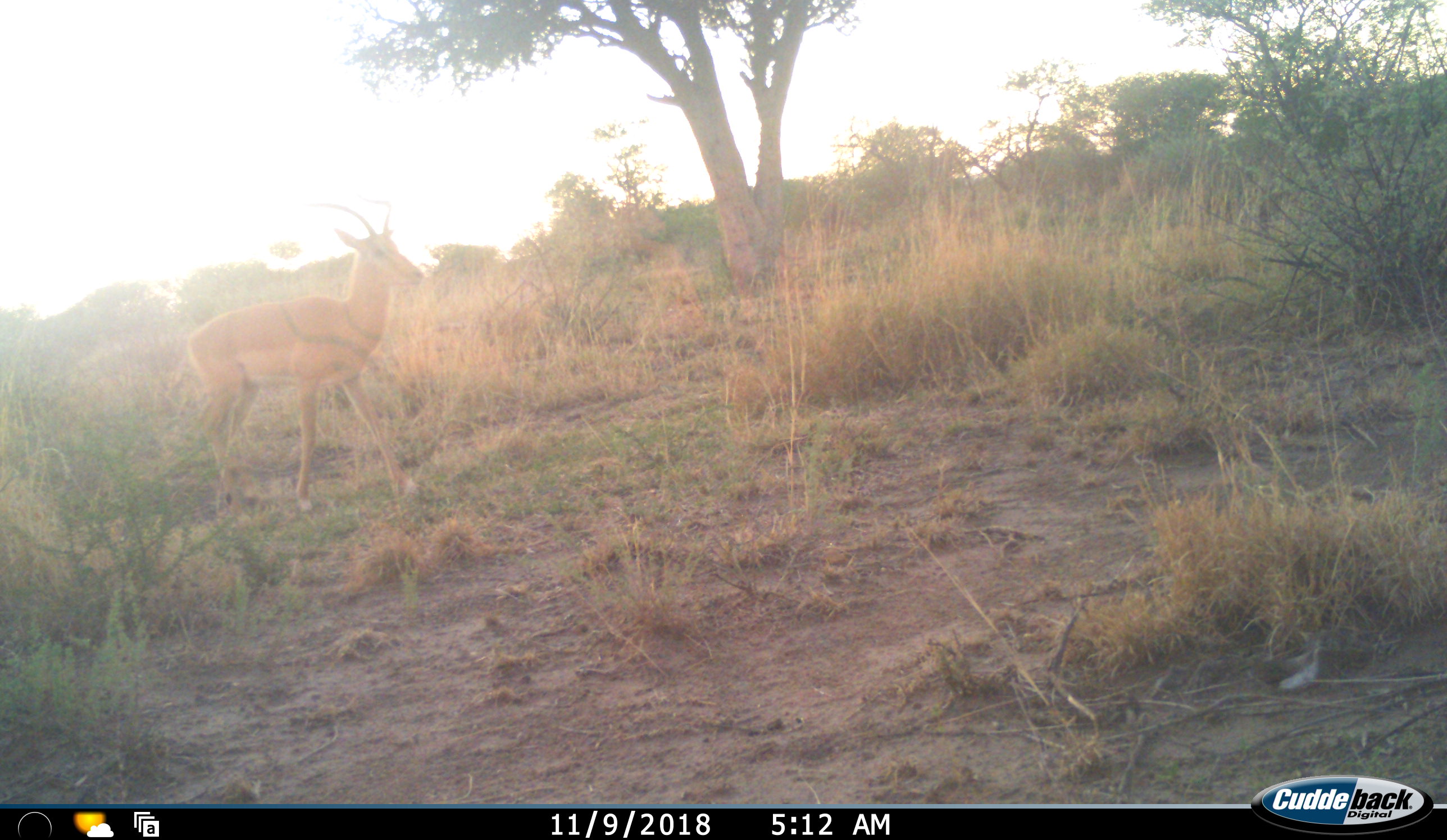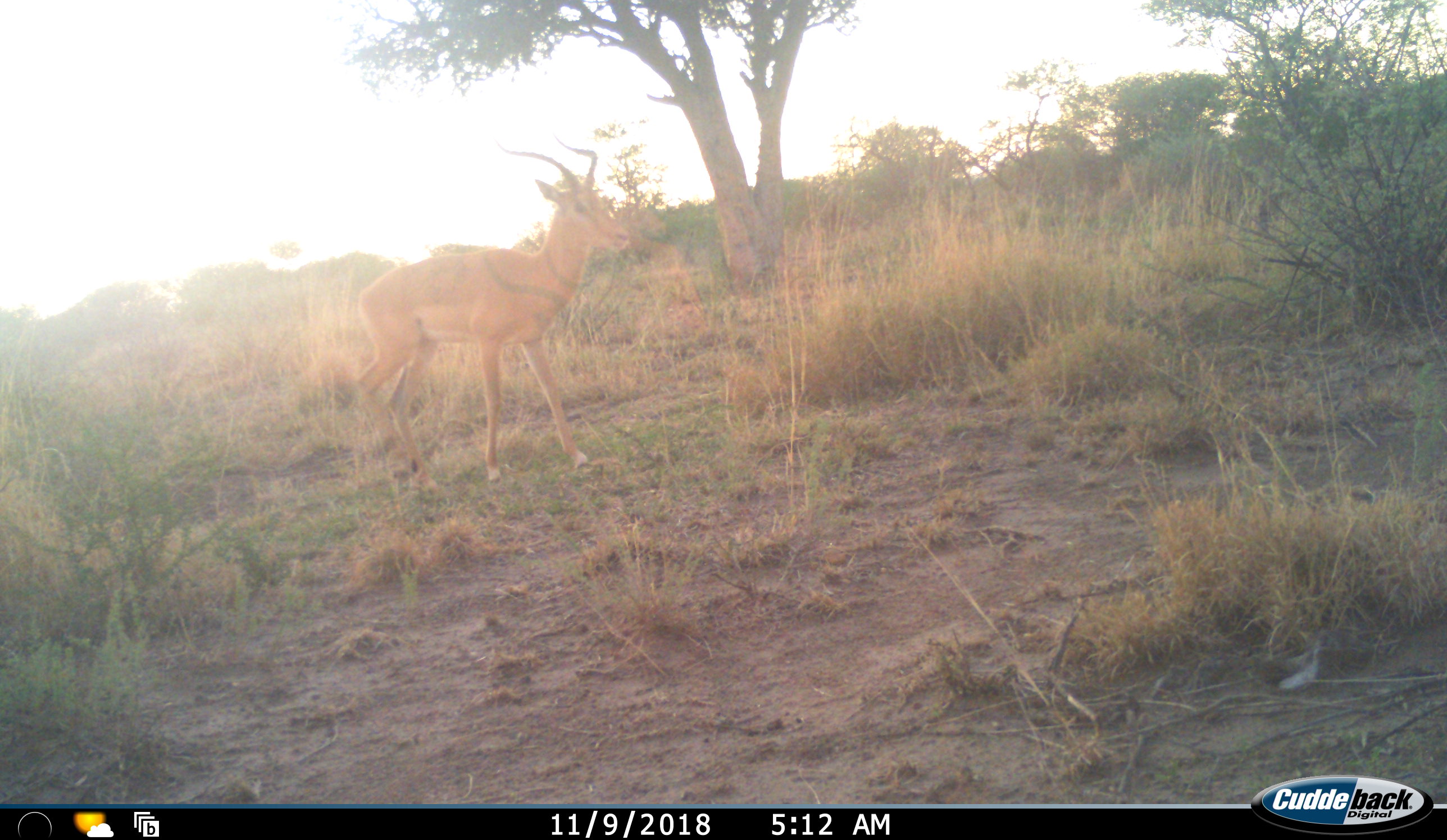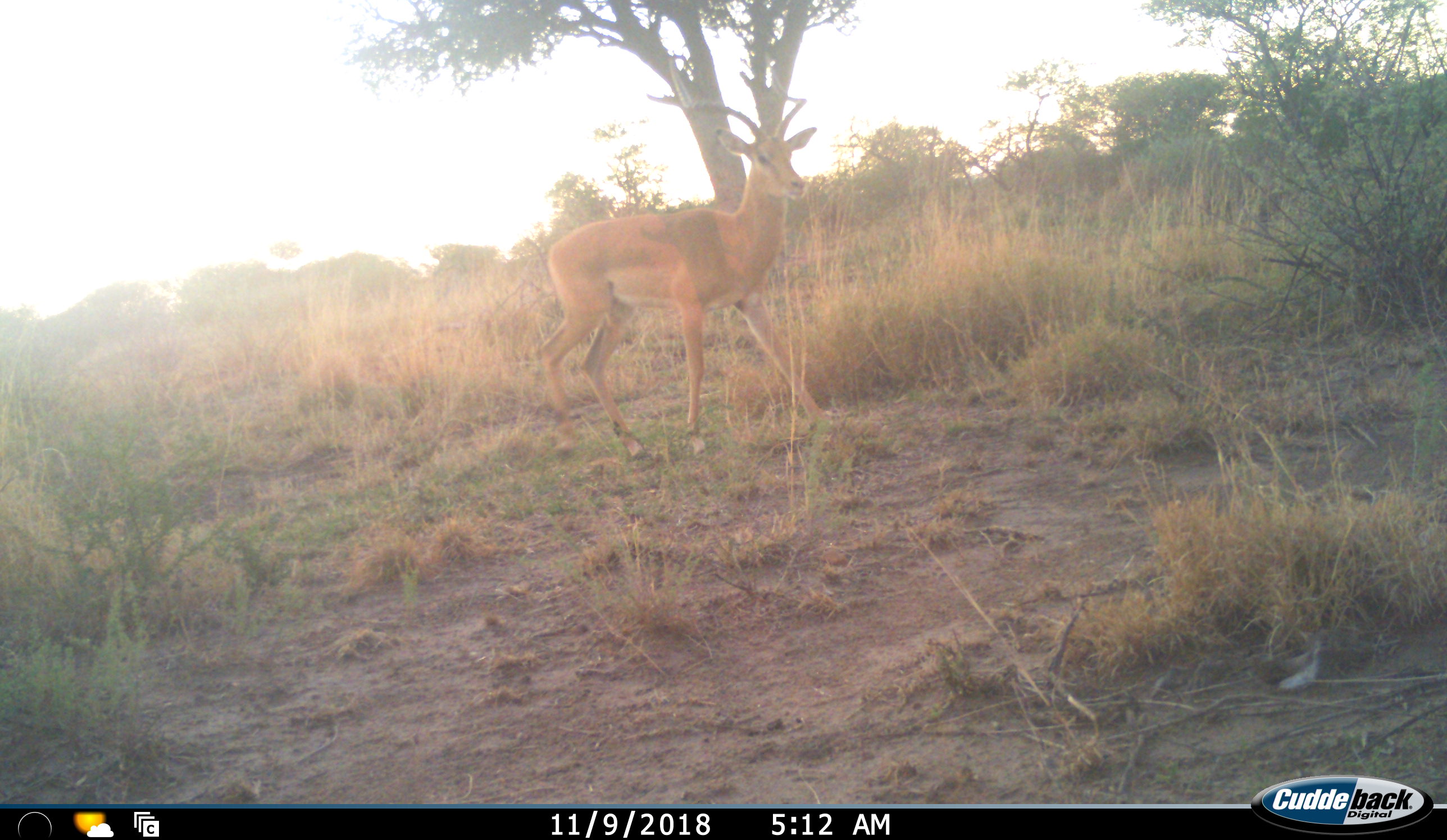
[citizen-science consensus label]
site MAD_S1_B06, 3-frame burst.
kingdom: Animalia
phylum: Chordata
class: Mammalia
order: Artiodactyla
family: Bovidae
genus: Aepyceros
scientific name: Aepyceros melampus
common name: impala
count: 1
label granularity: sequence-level